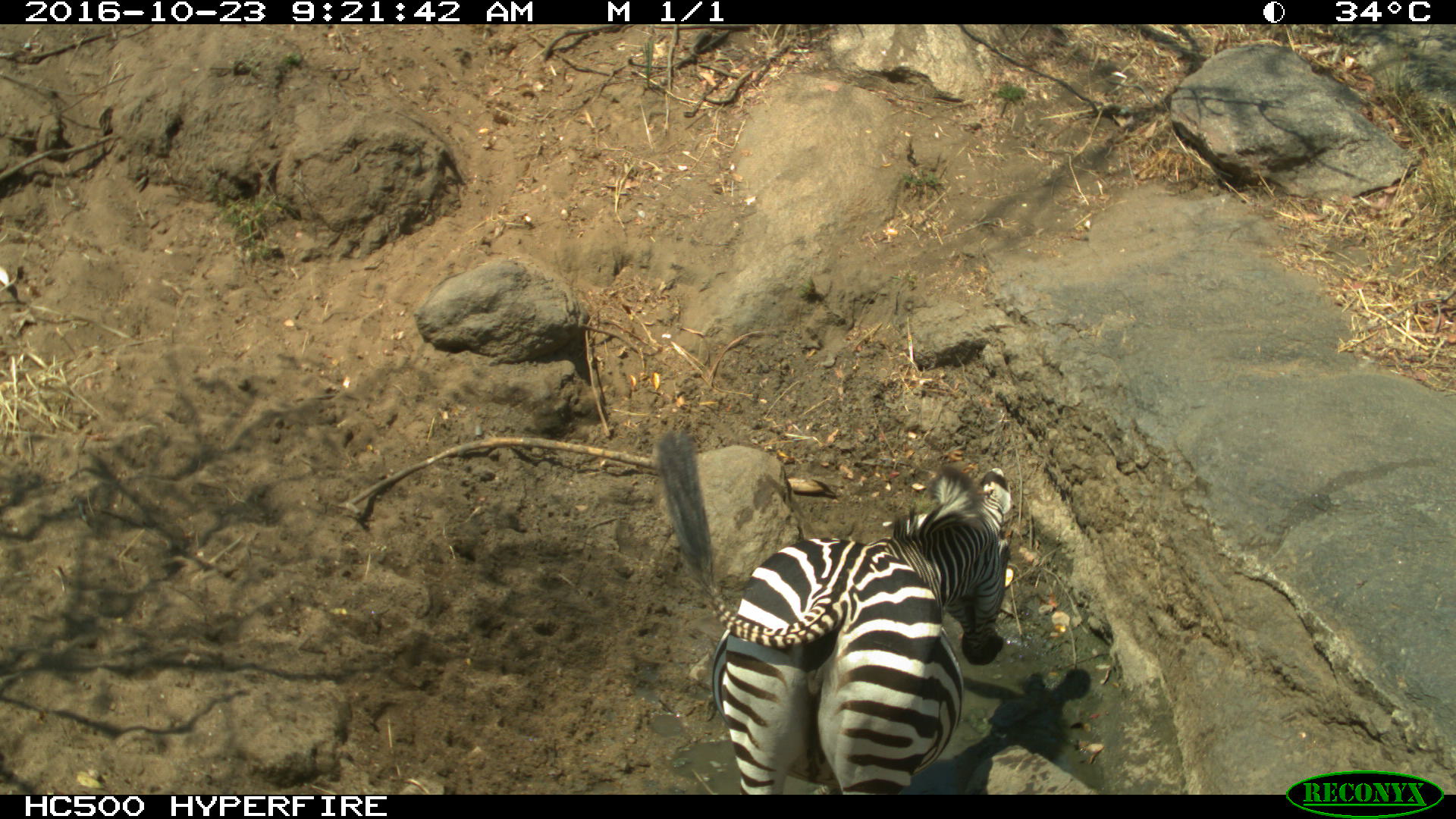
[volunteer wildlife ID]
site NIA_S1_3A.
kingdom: Animalia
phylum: Chordata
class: Mammalia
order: Perissodactyla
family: Equidae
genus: Equus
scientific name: Equus quagga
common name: plains zebra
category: zebraplains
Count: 1.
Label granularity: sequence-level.